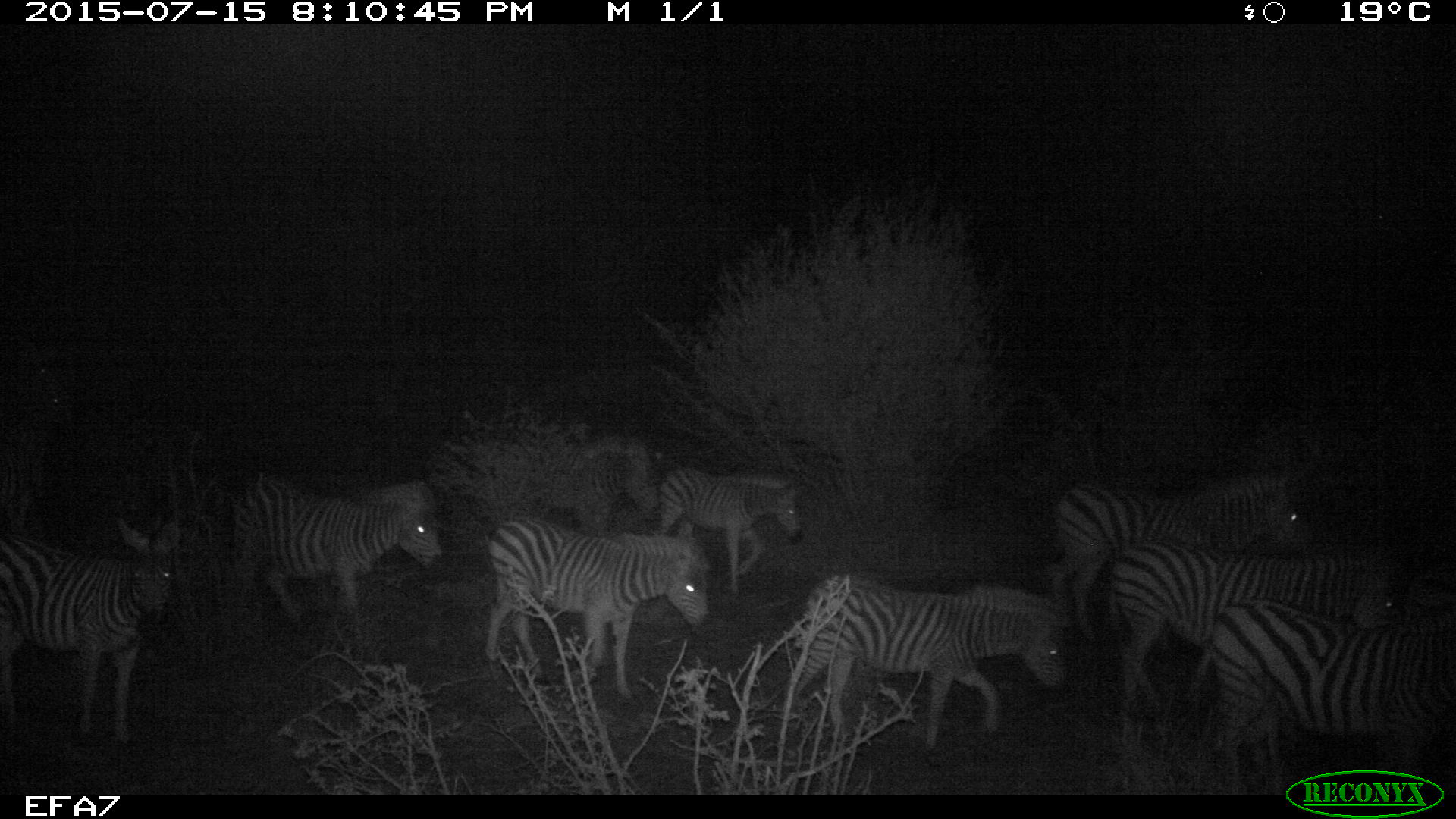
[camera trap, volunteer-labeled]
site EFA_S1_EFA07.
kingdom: Animalia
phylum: Chordata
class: Mammalia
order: Perissodactyla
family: Equidae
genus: Equus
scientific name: Equus quagga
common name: plains zebra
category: zebraplains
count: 11-50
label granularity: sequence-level